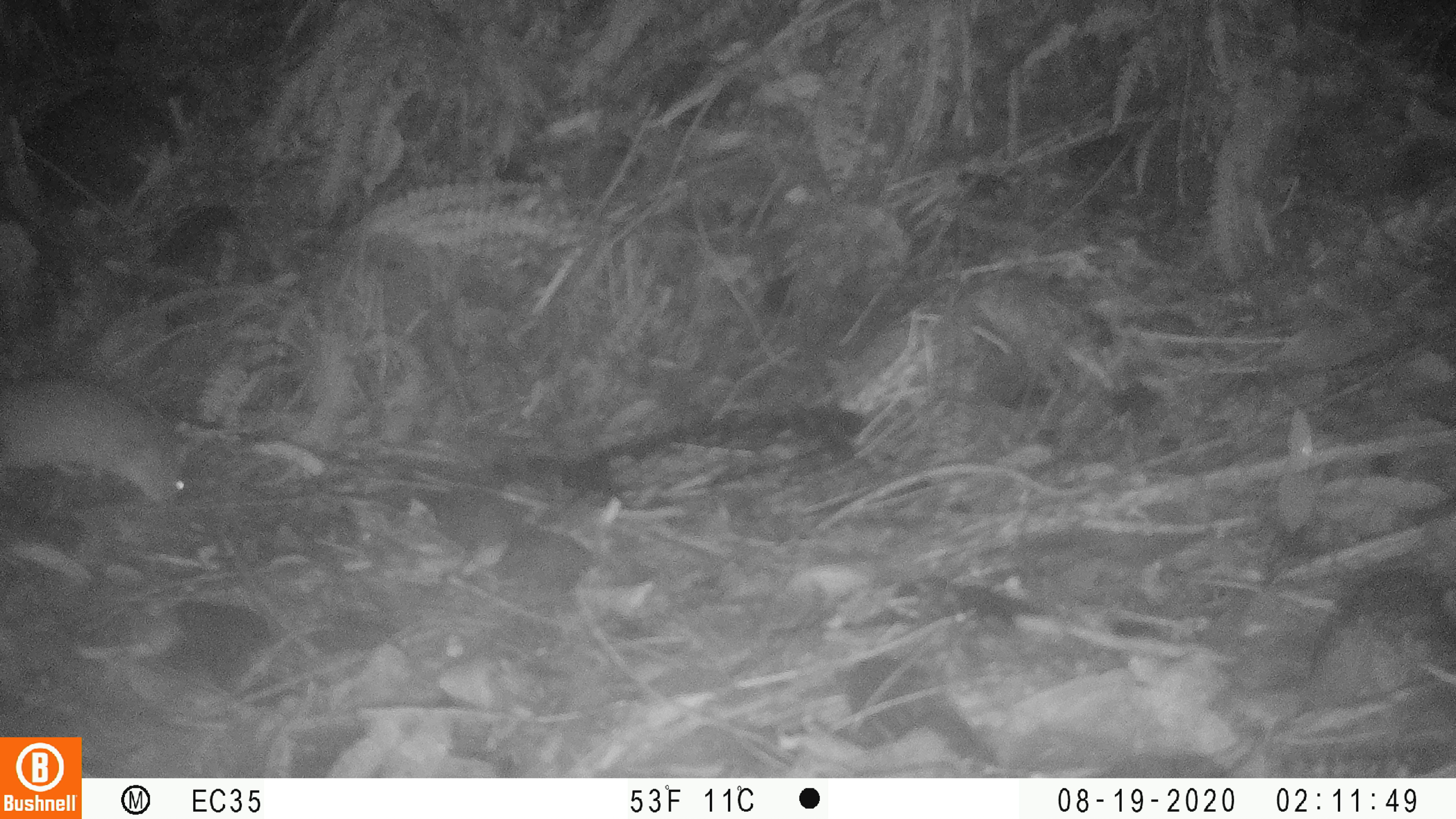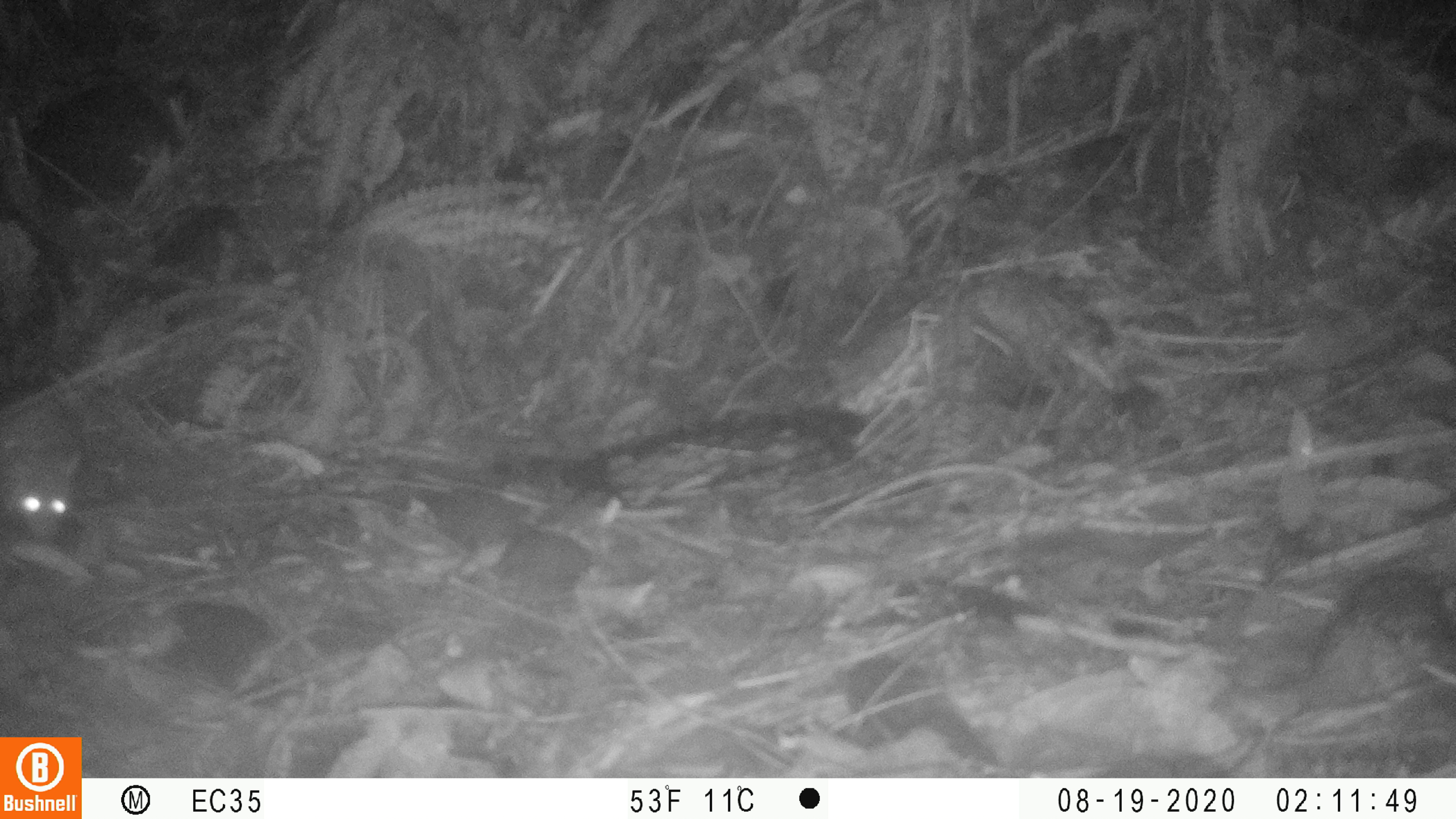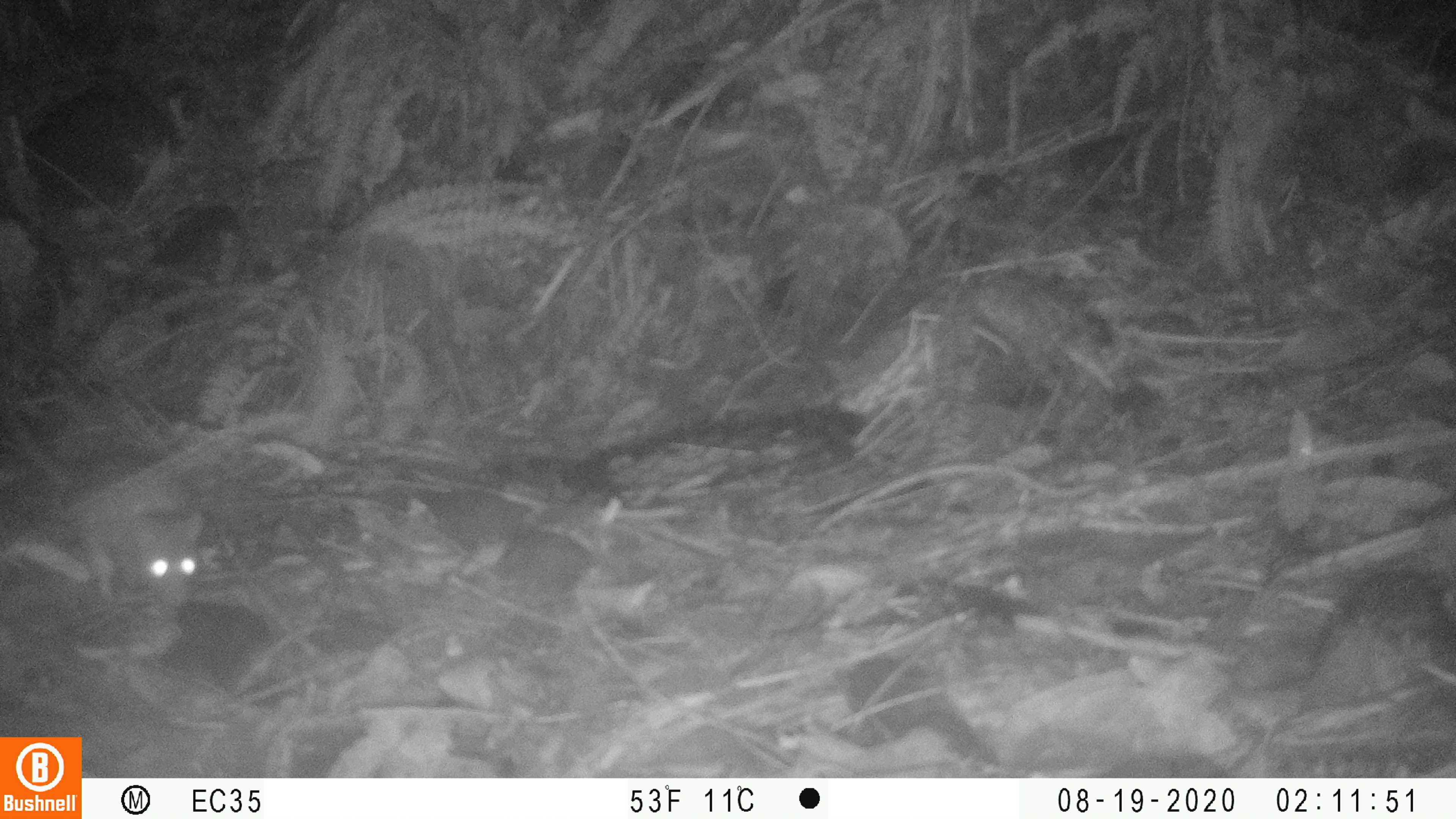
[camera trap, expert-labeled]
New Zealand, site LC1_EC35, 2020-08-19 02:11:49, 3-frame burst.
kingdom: Animalia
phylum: Chordata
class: Mammalia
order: Rodentia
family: Muridae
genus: Rattus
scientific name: Rattus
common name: rat